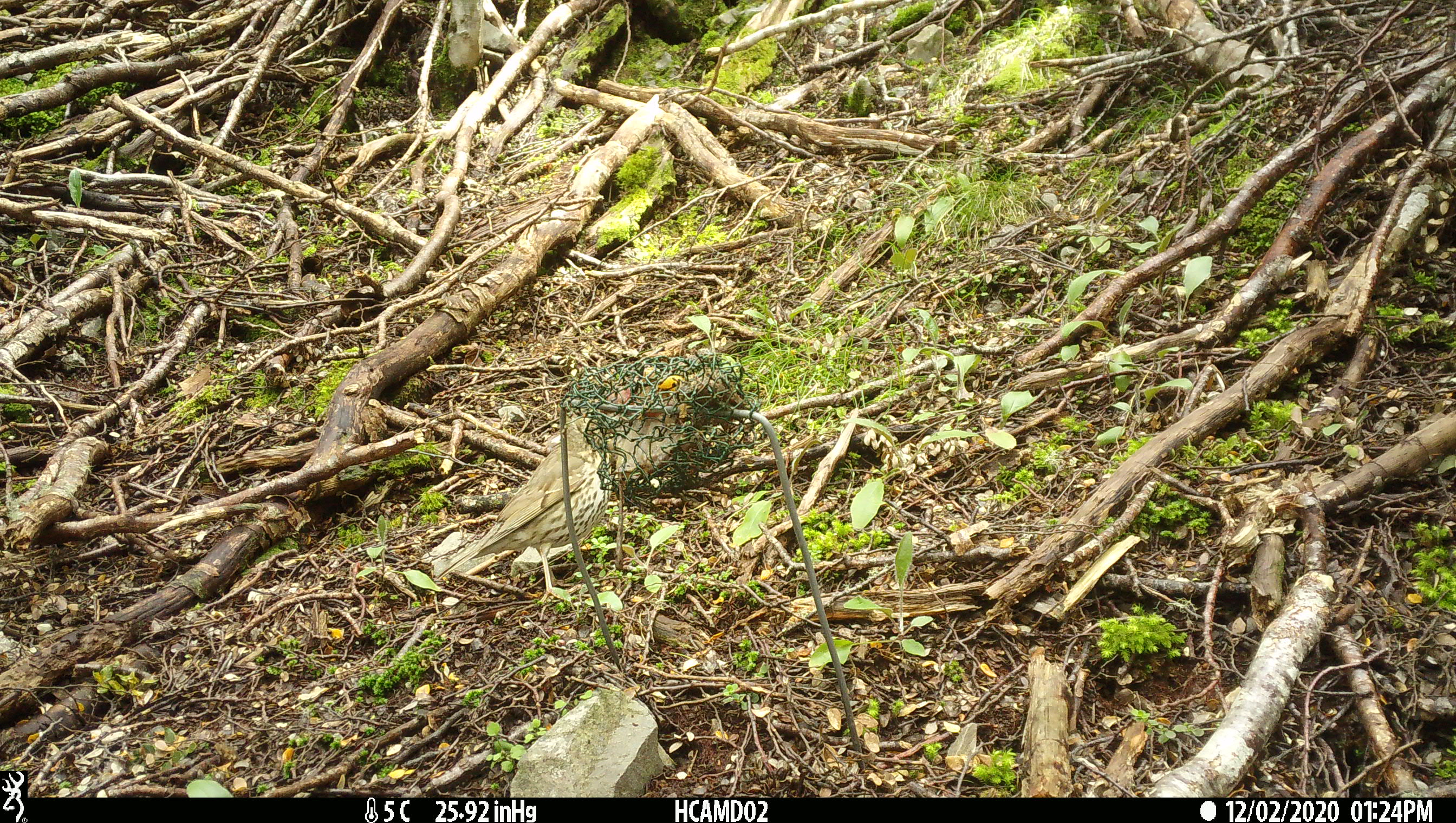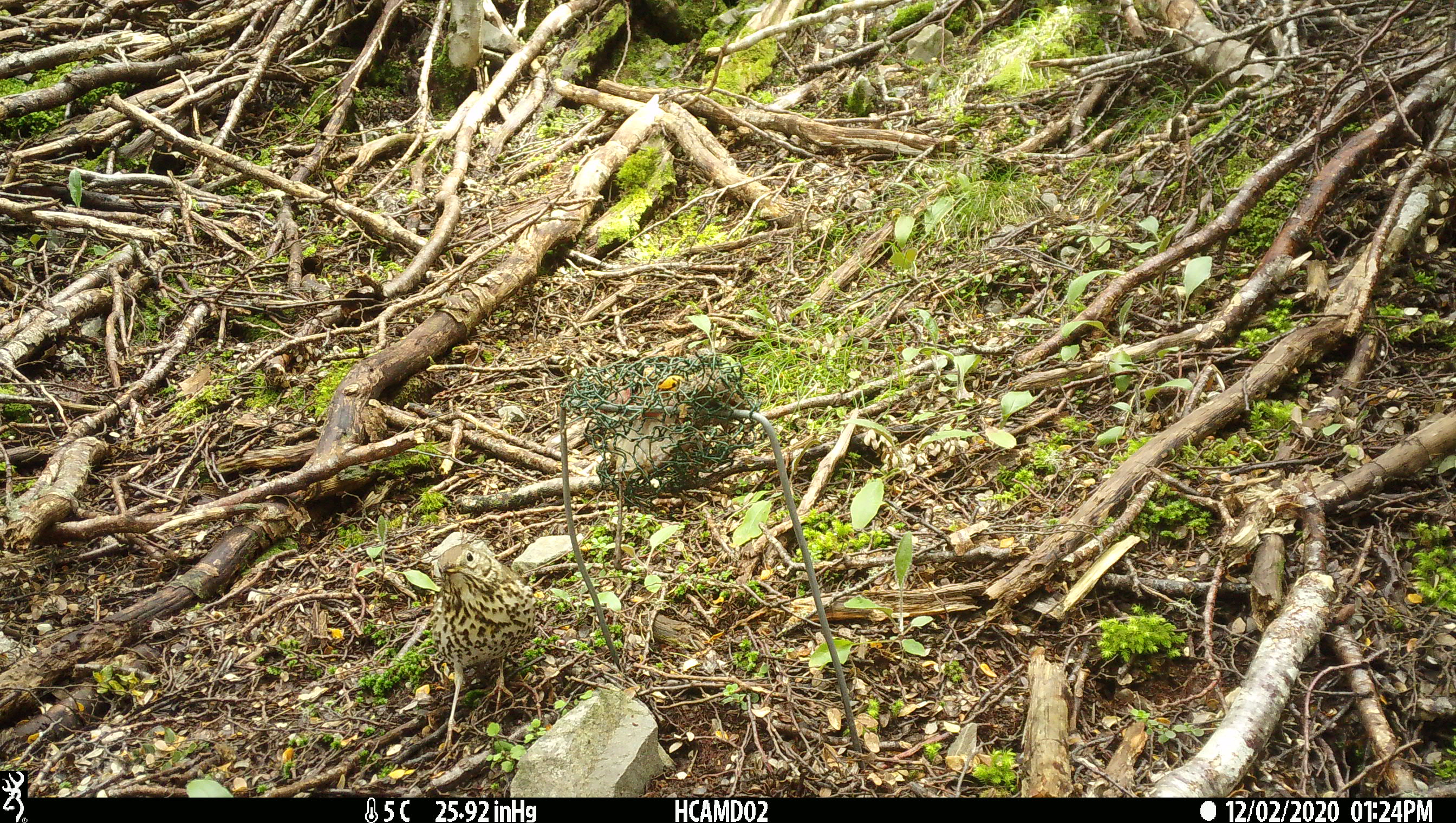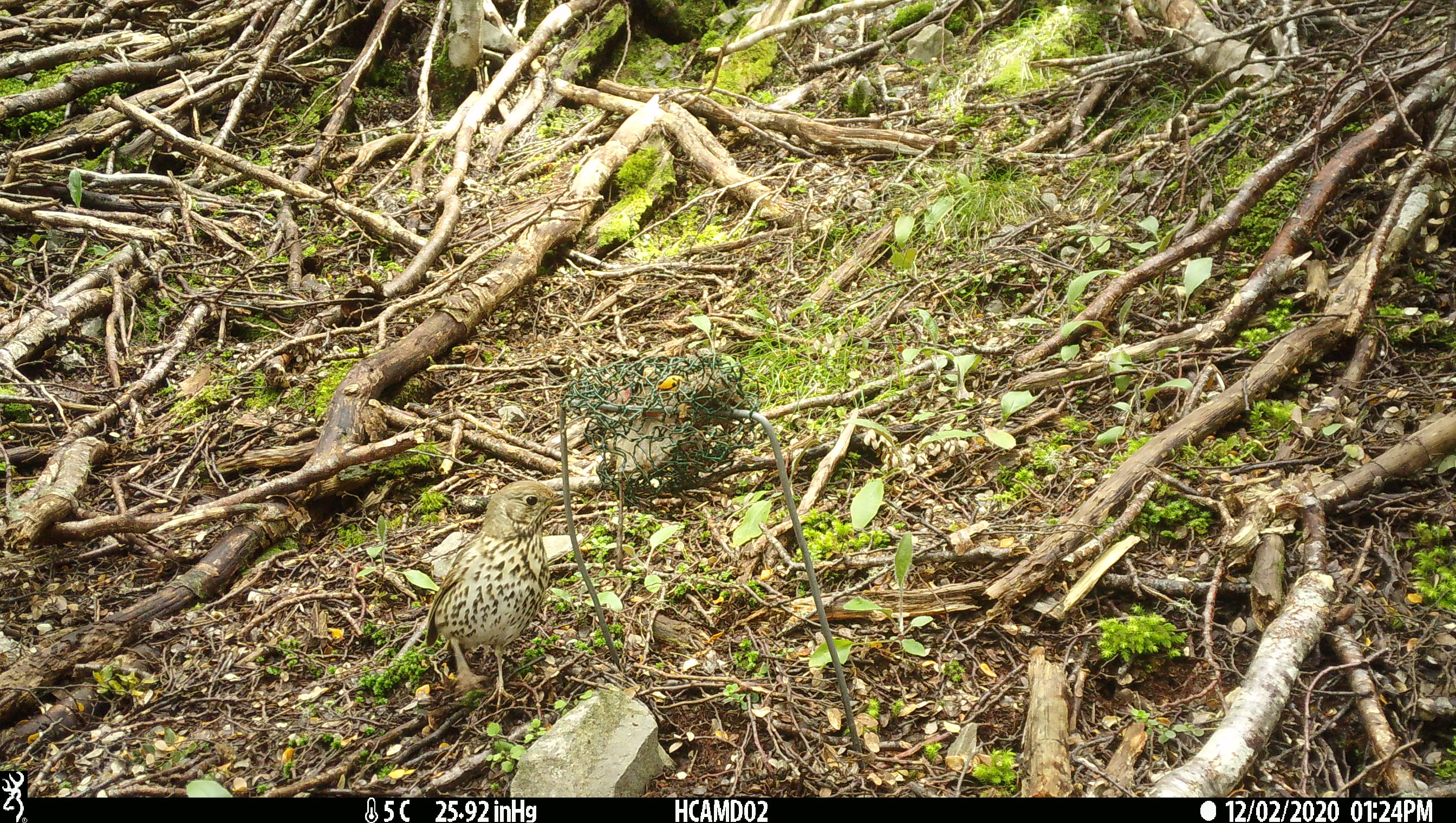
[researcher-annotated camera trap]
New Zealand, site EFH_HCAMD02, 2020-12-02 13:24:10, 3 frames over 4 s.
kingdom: Animalia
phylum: Chordata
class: Aves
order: Passeriformes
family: Turdidae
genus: Turdus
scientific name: Turdus philomelos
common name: song thrush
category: thrush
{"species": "thrush (song thrush) (Turdus philomelos)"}